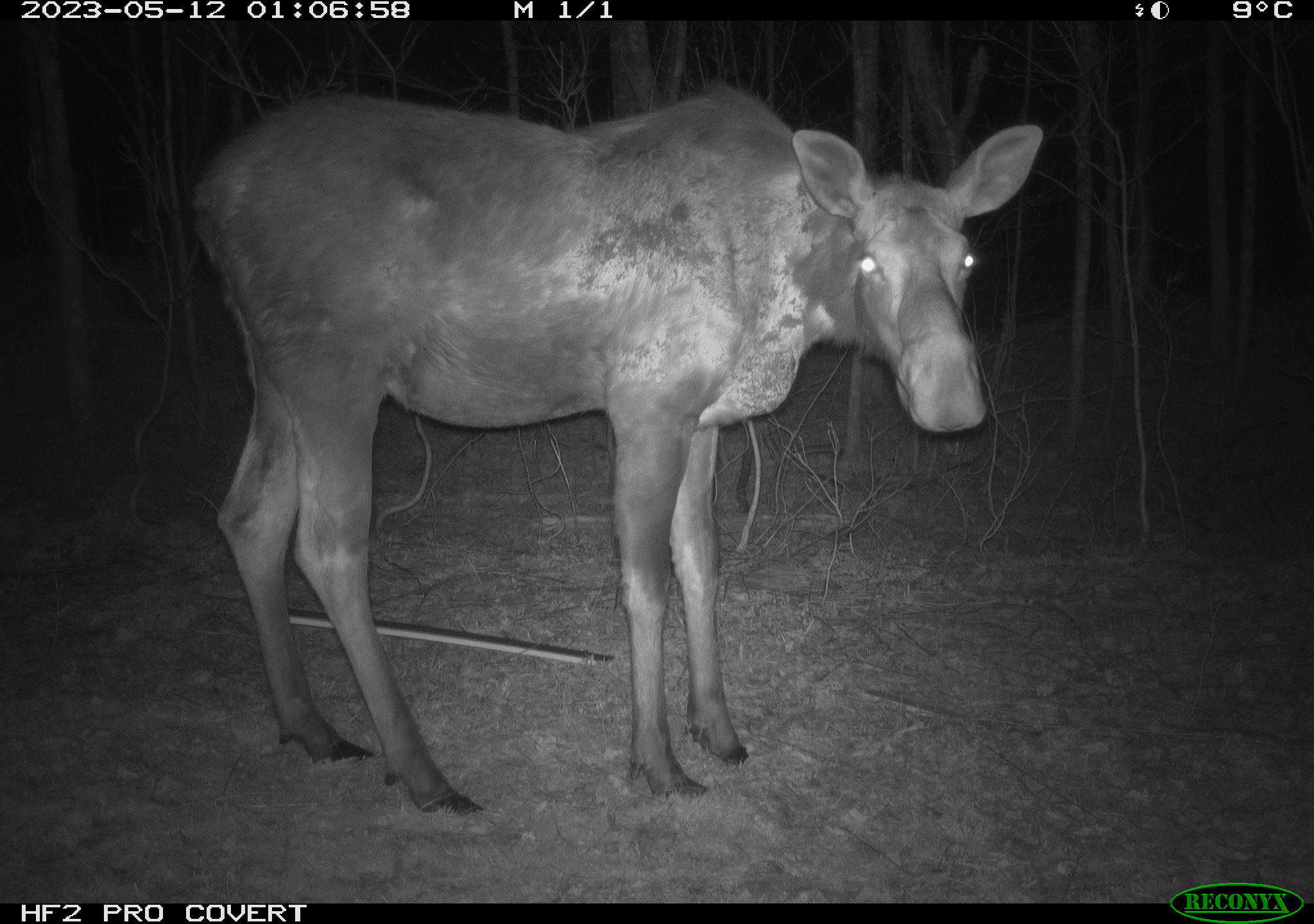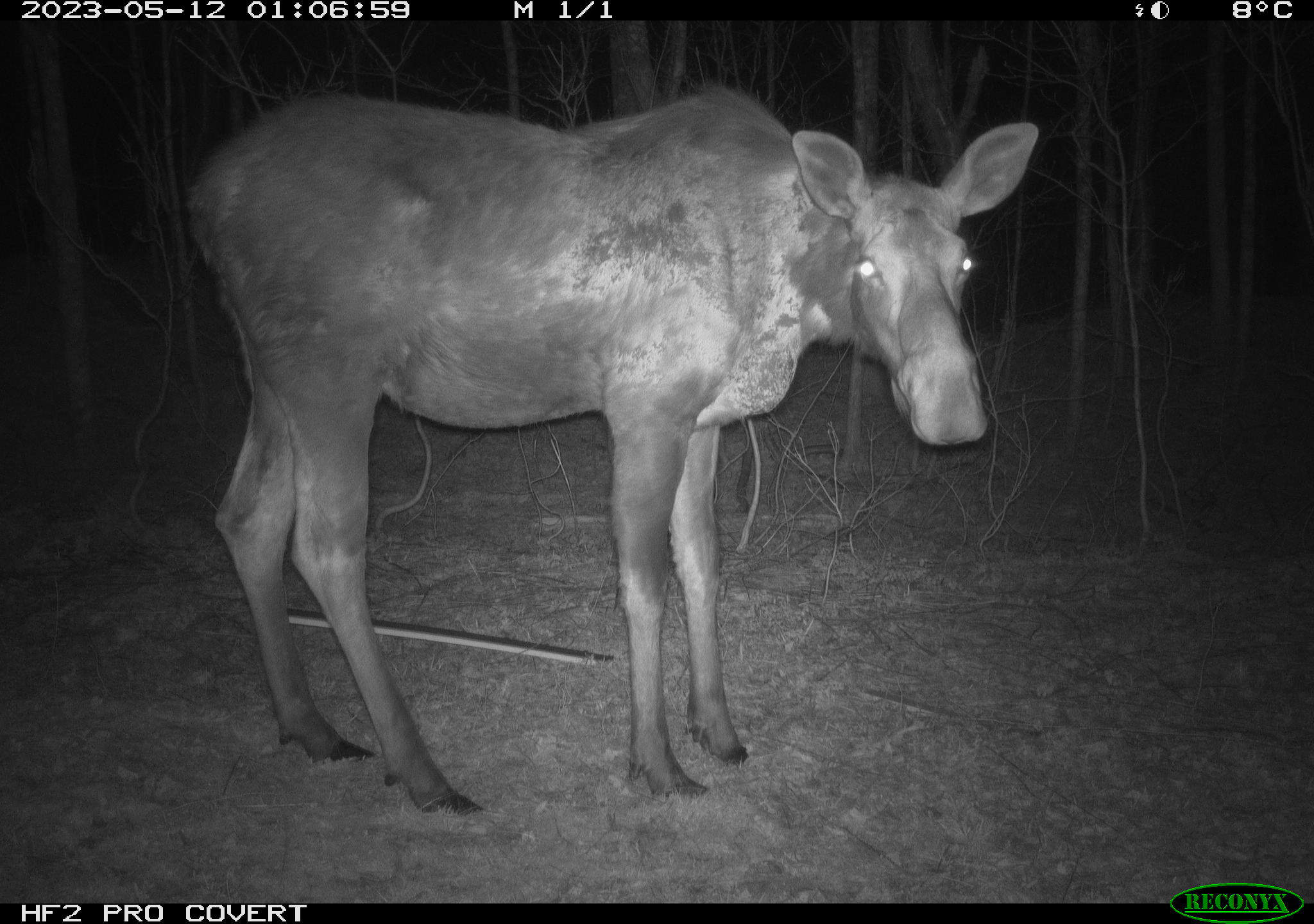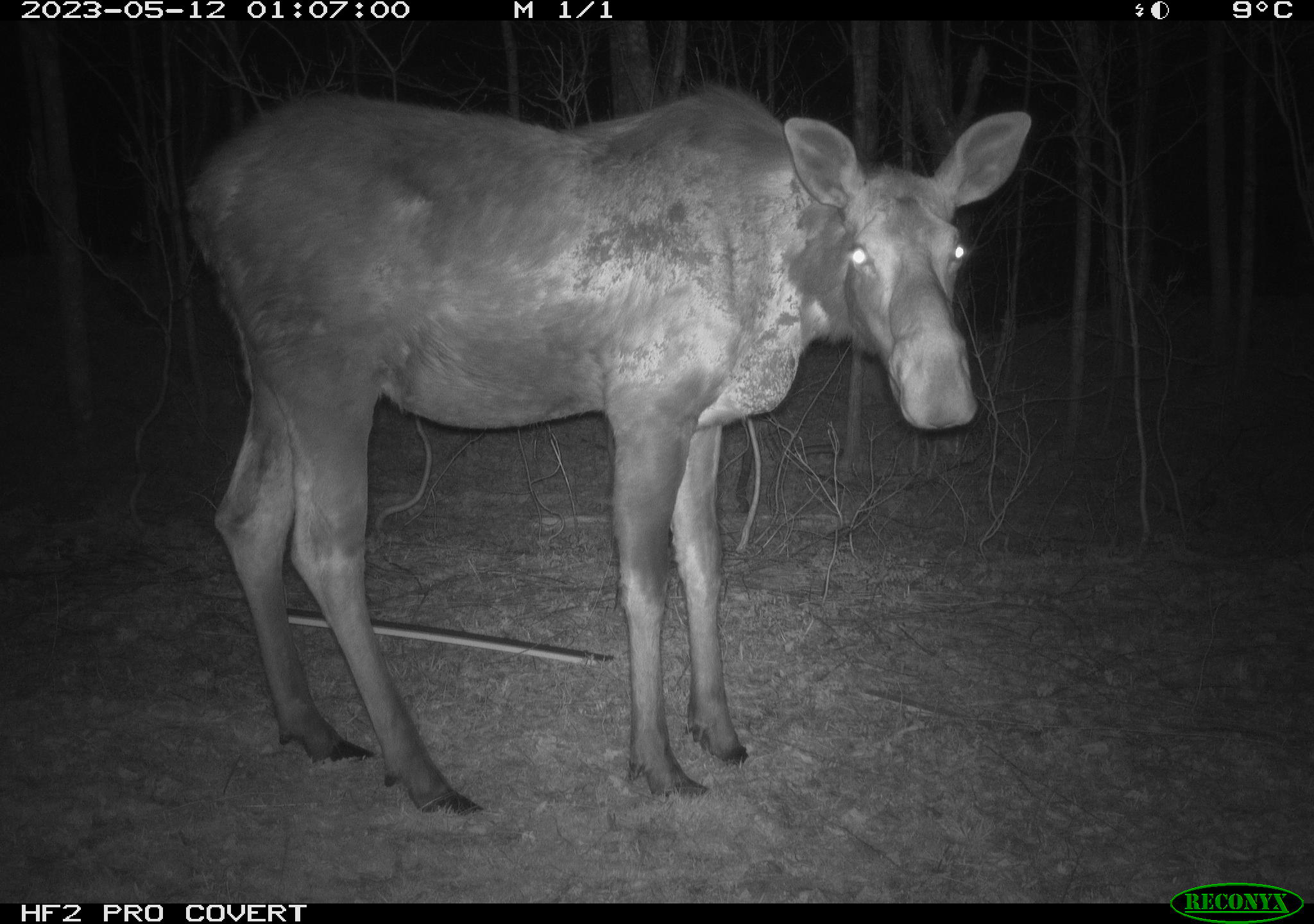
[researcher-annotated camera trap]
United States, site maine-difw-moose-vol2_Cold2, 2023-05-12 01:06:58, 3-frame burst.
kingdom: Animalia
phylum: Chordata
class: Mammalia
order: Artiodactyla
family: Cervidae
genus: Alces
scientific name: Alces alces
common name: moose